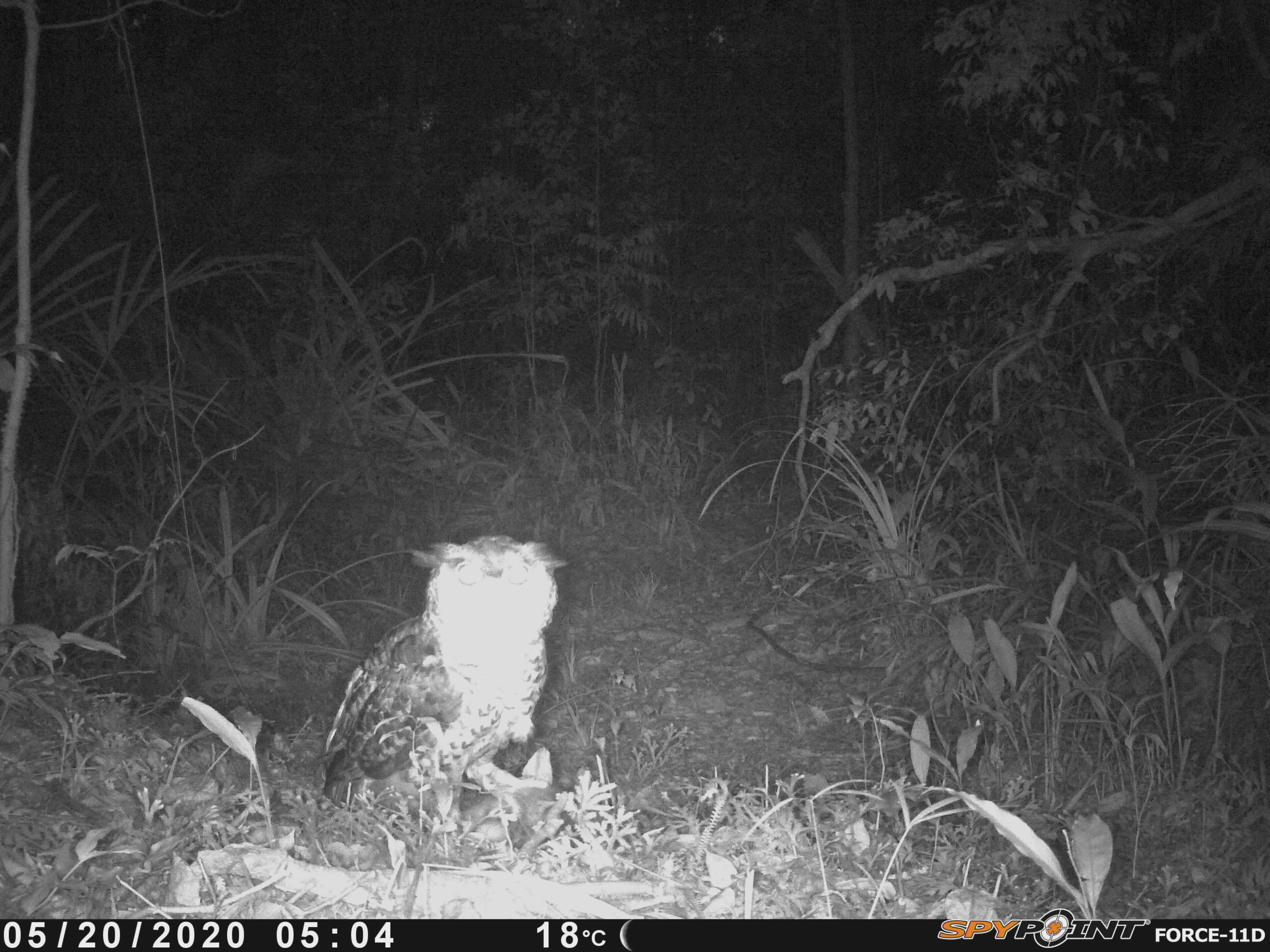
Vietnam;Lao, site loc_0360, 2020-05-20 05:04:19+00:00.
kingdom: Animalia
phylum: Chordata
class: Aves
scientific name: Aves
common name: bird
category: unidentified bird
Unidentified bird (bird) (Aves). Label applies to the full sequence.